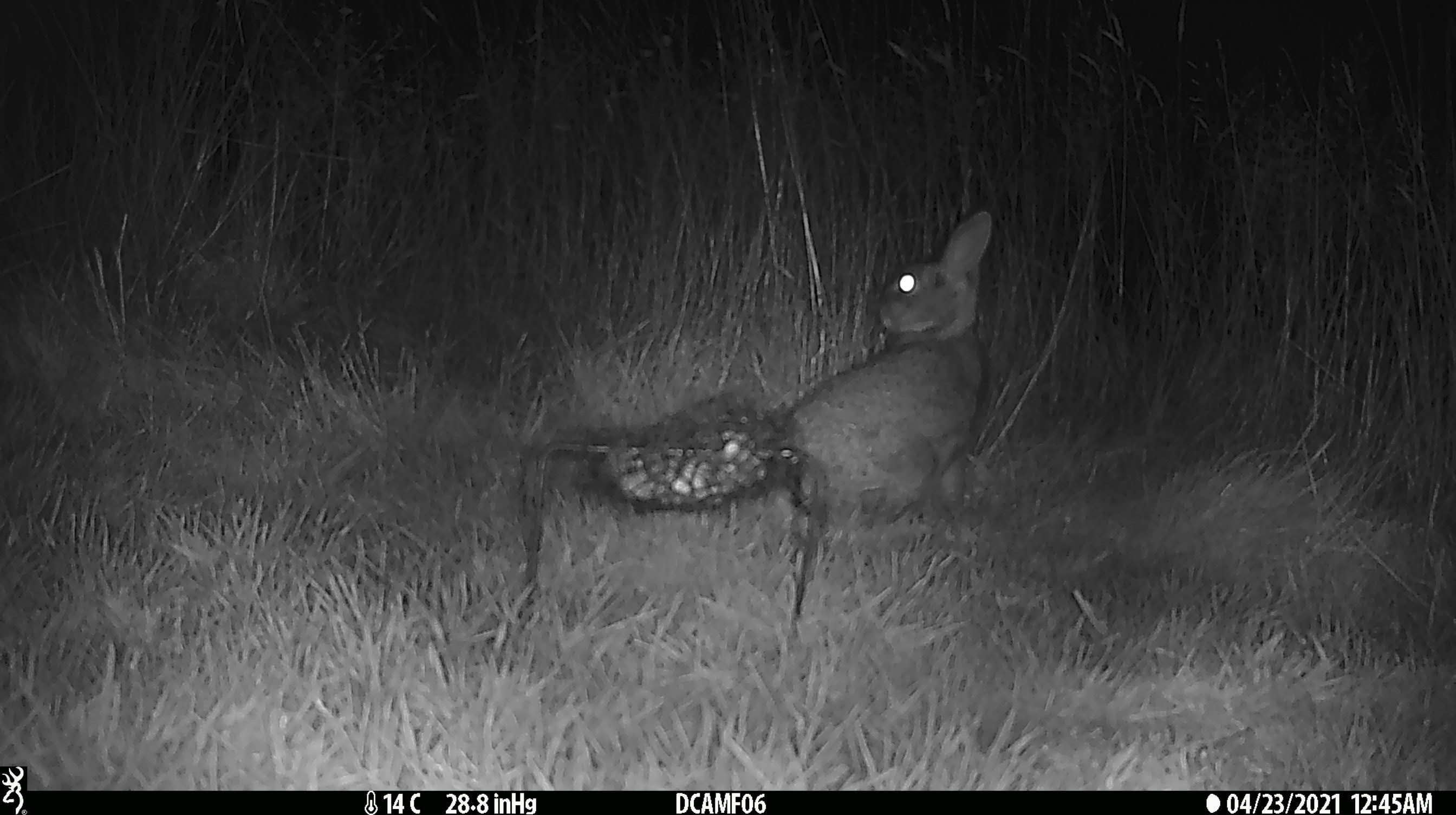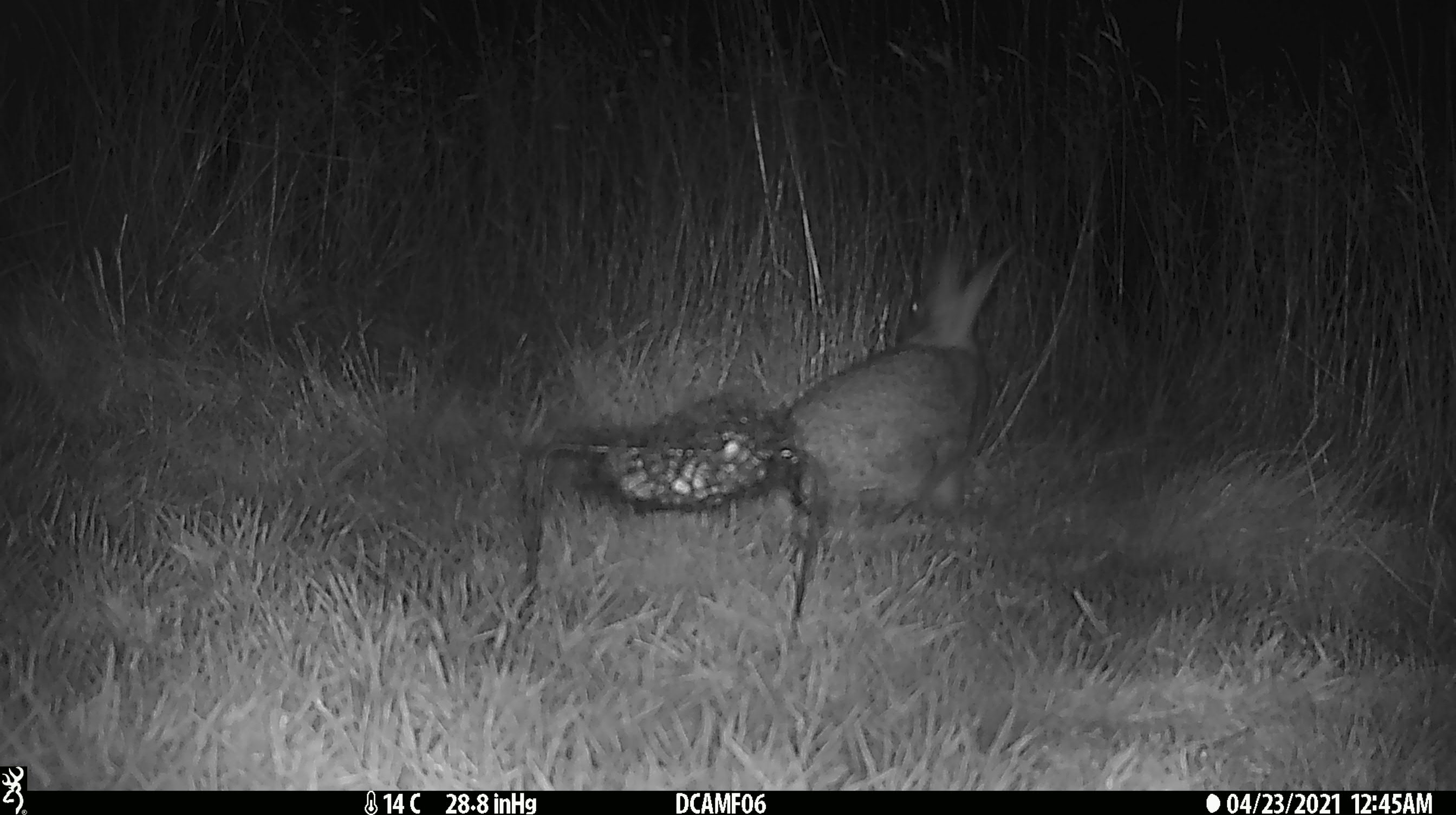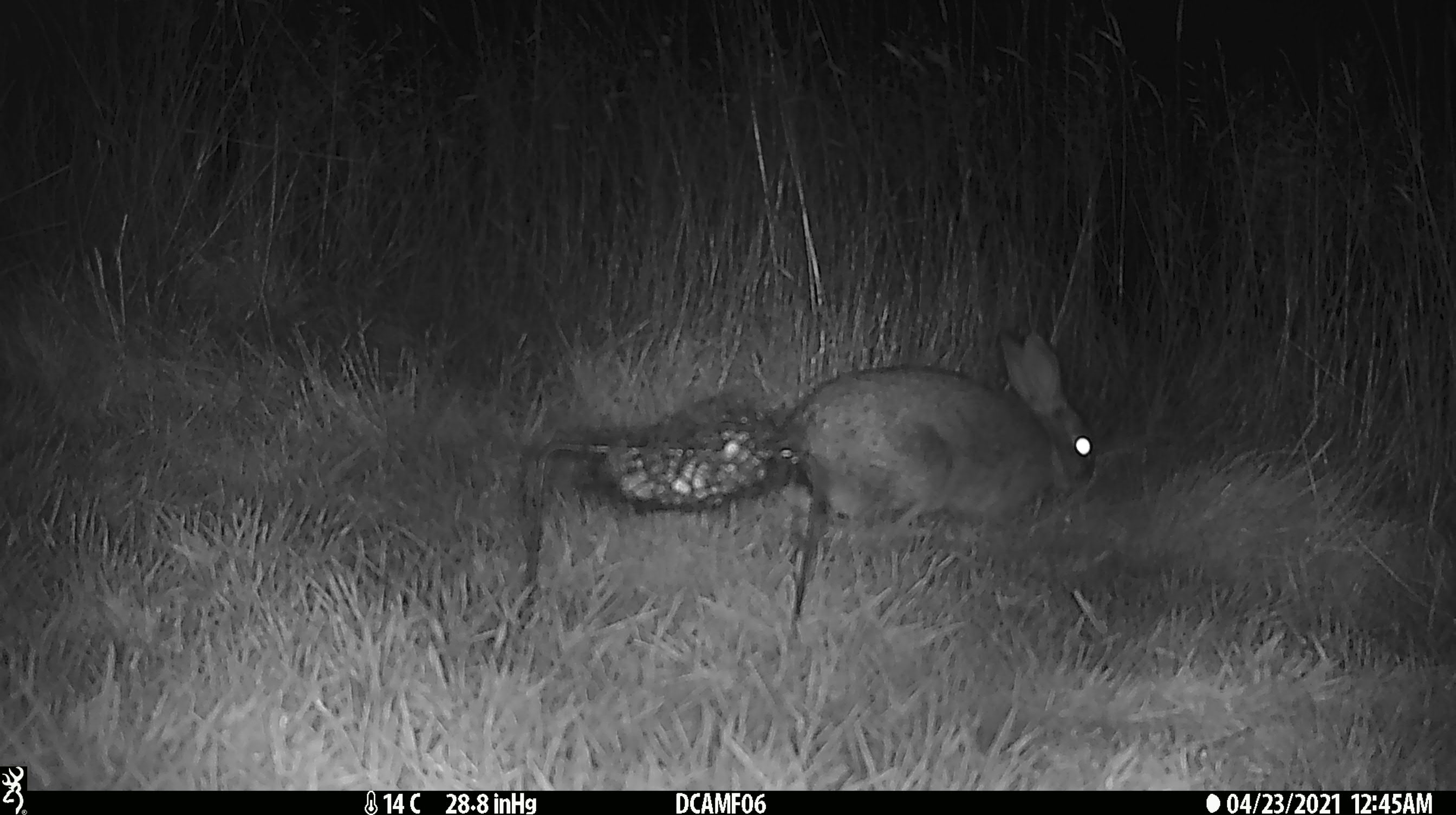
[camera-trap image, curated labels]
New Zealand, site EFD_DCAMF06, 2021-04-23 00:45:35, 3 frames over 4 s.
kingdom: Animalia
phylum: Chordata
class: Mammalia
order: Lagomorpha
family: Leporidae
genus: Oryctolagus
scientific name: Oryctolagus cuniculus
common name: european rabbit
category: rabbit